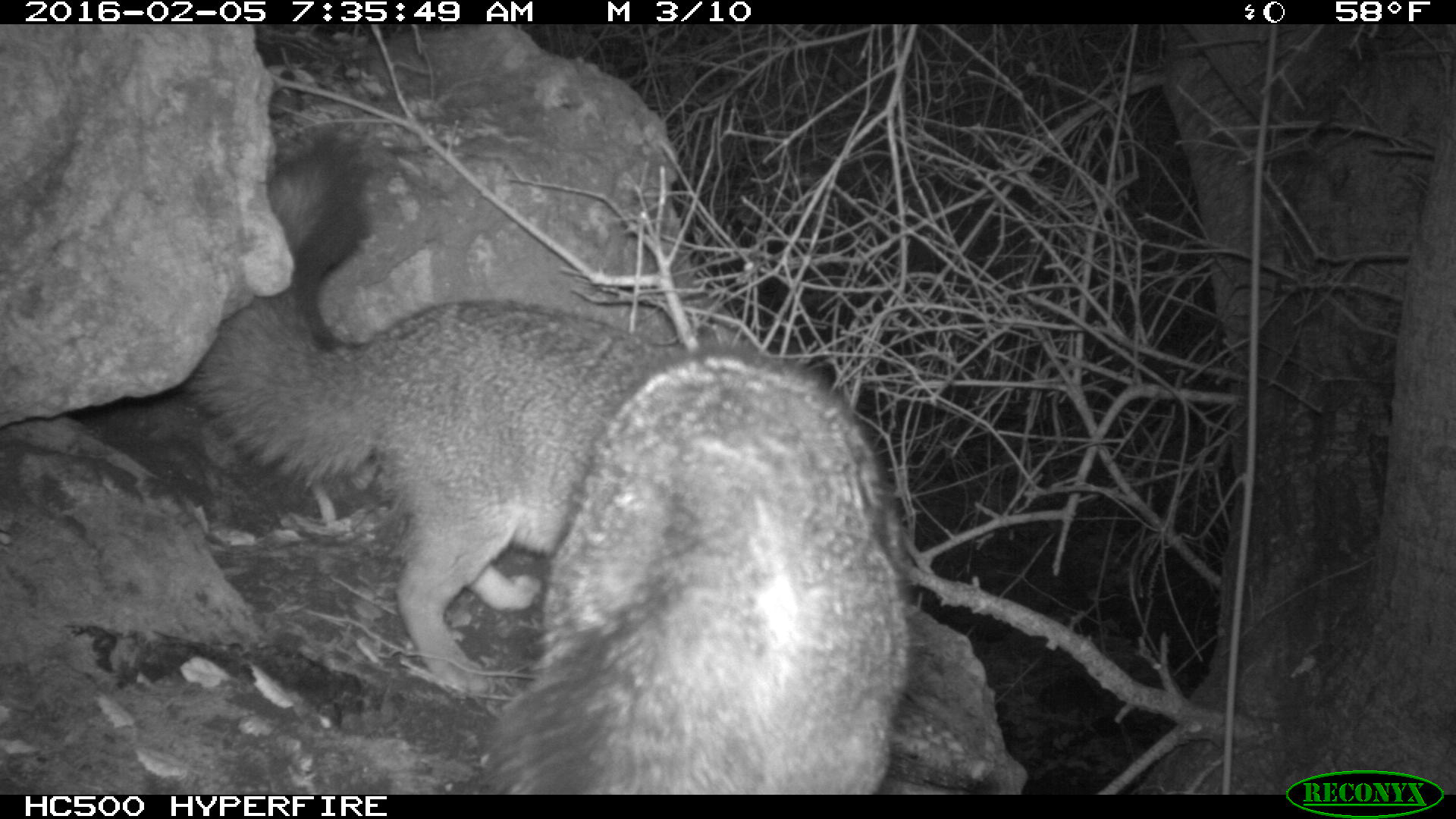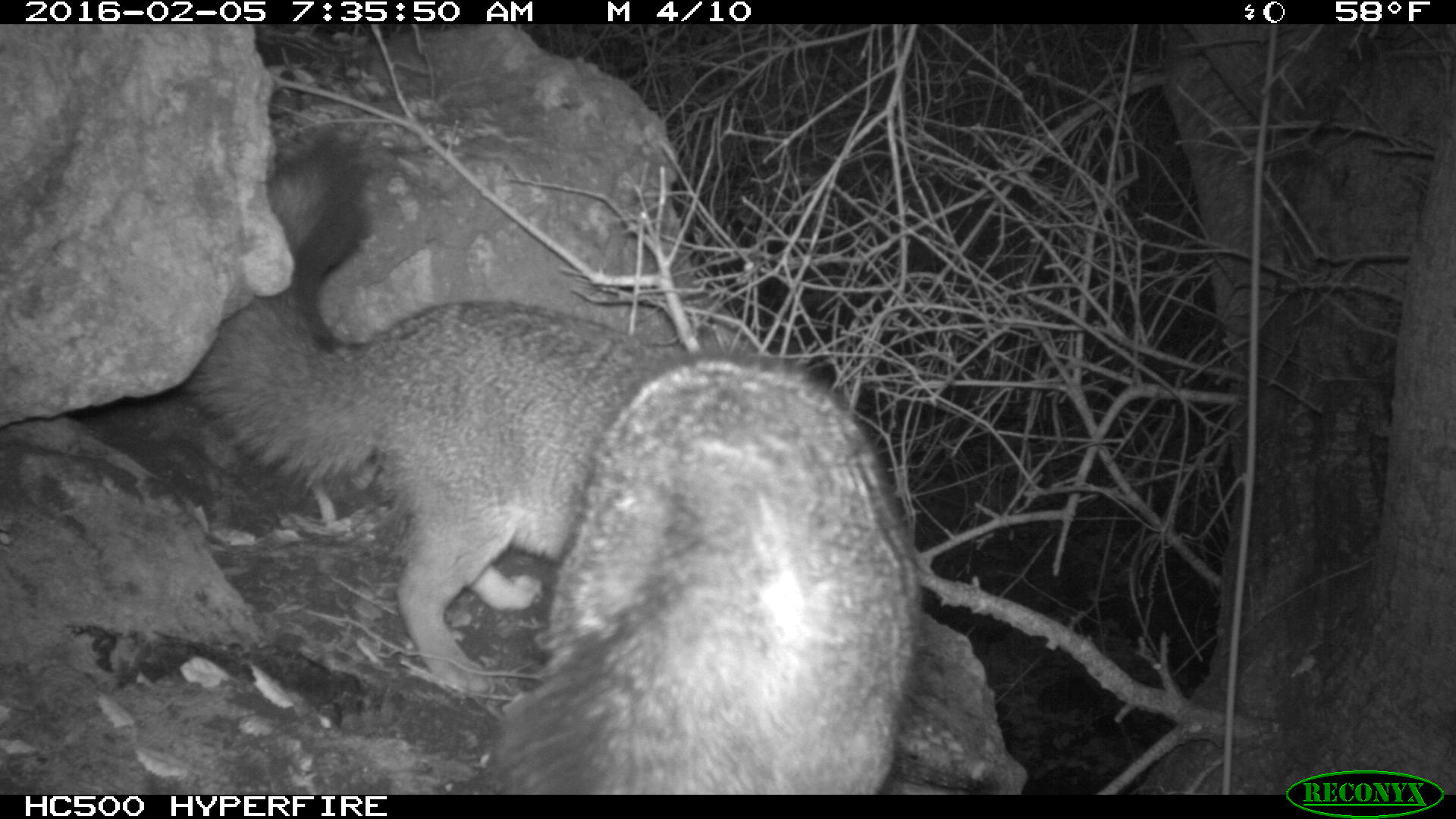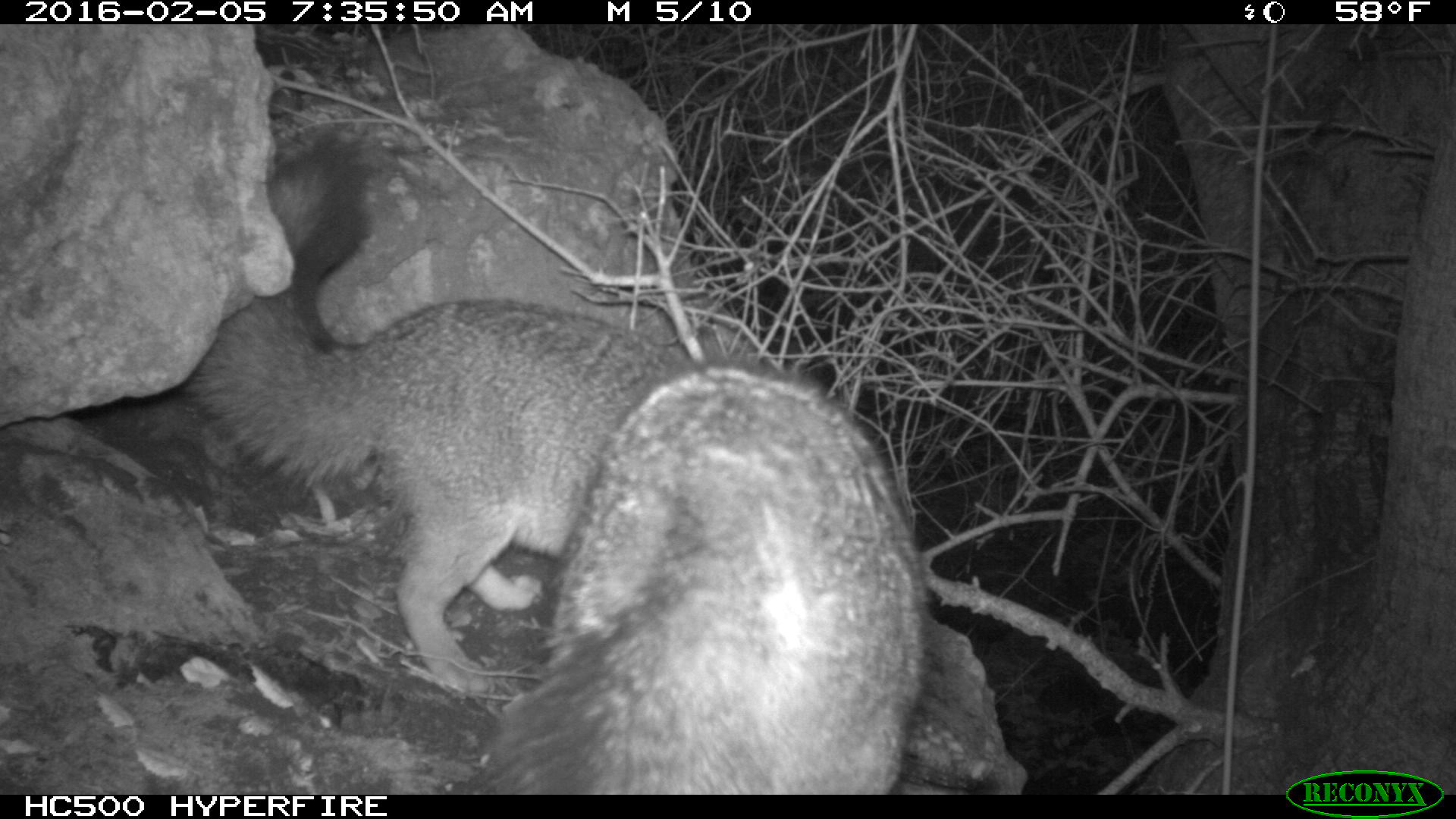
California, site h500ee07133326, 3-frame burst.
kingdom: Animalia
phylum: Chordata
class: Mammalia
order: Carnivora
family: Canidae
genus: Urocyon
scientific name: Urocyon littoralis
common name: island fox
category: fox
Fox (island fox) (Urocyon littoralis).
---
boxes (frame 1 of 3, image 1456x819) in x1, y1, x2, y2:
fox: 193, 127, 666, 694; 482, 344, 912, 794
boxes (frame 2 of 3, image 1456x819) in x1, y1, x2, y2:
fox: 193, 127, 666, 694; 482, 353, 922, 794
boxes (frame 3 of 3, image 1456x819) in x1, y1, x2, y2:
fox: 193, 127, 666, 694; 482, 360, 929, 794